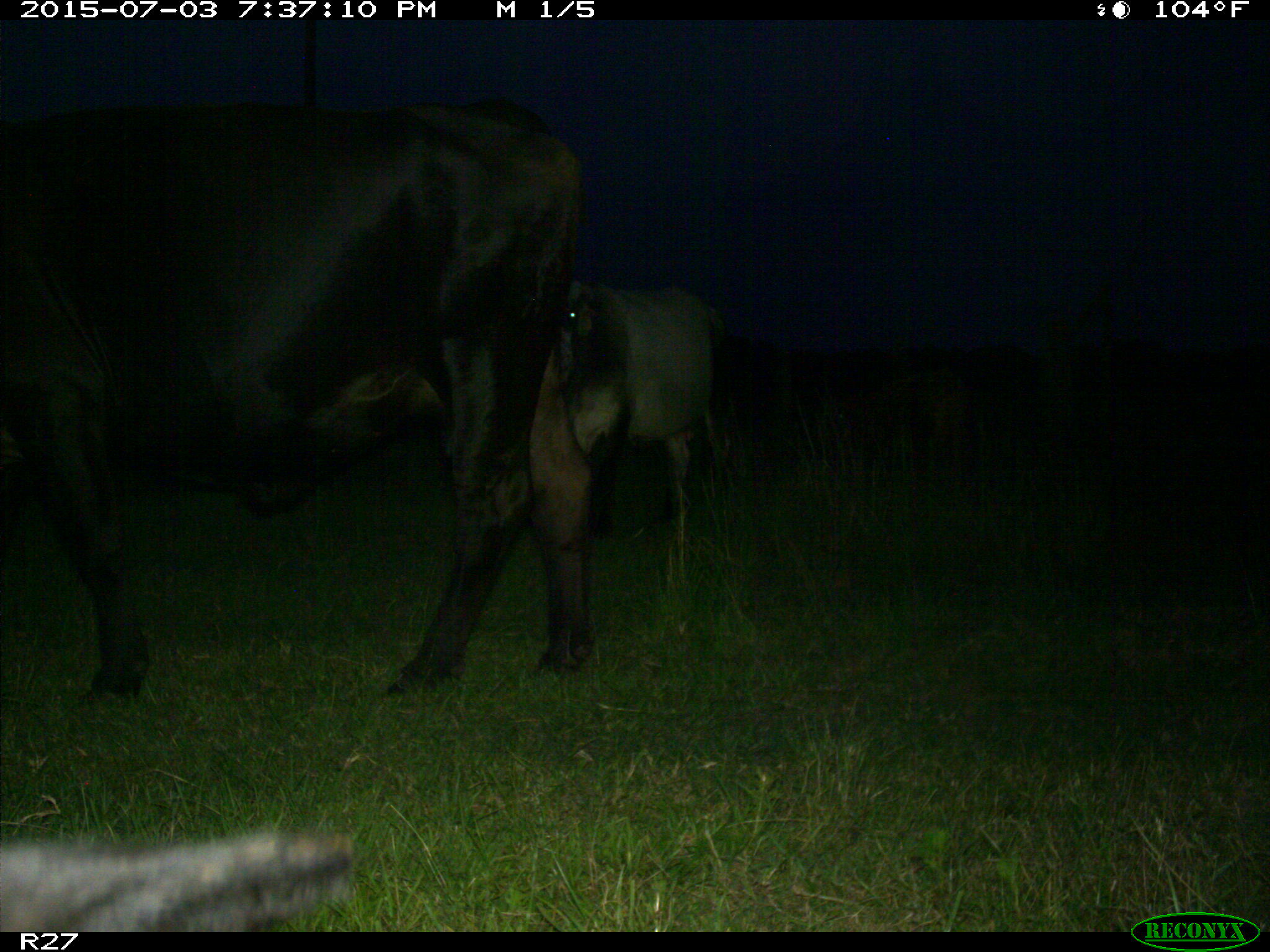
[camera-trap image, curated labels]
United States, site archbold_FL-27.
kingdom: Animalia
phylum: Chordata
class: Mammalia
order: Artiodactyla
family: Bovidae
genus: Bos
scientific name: Bos taurus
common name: domestic cow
Bos taurus (domestic cow).